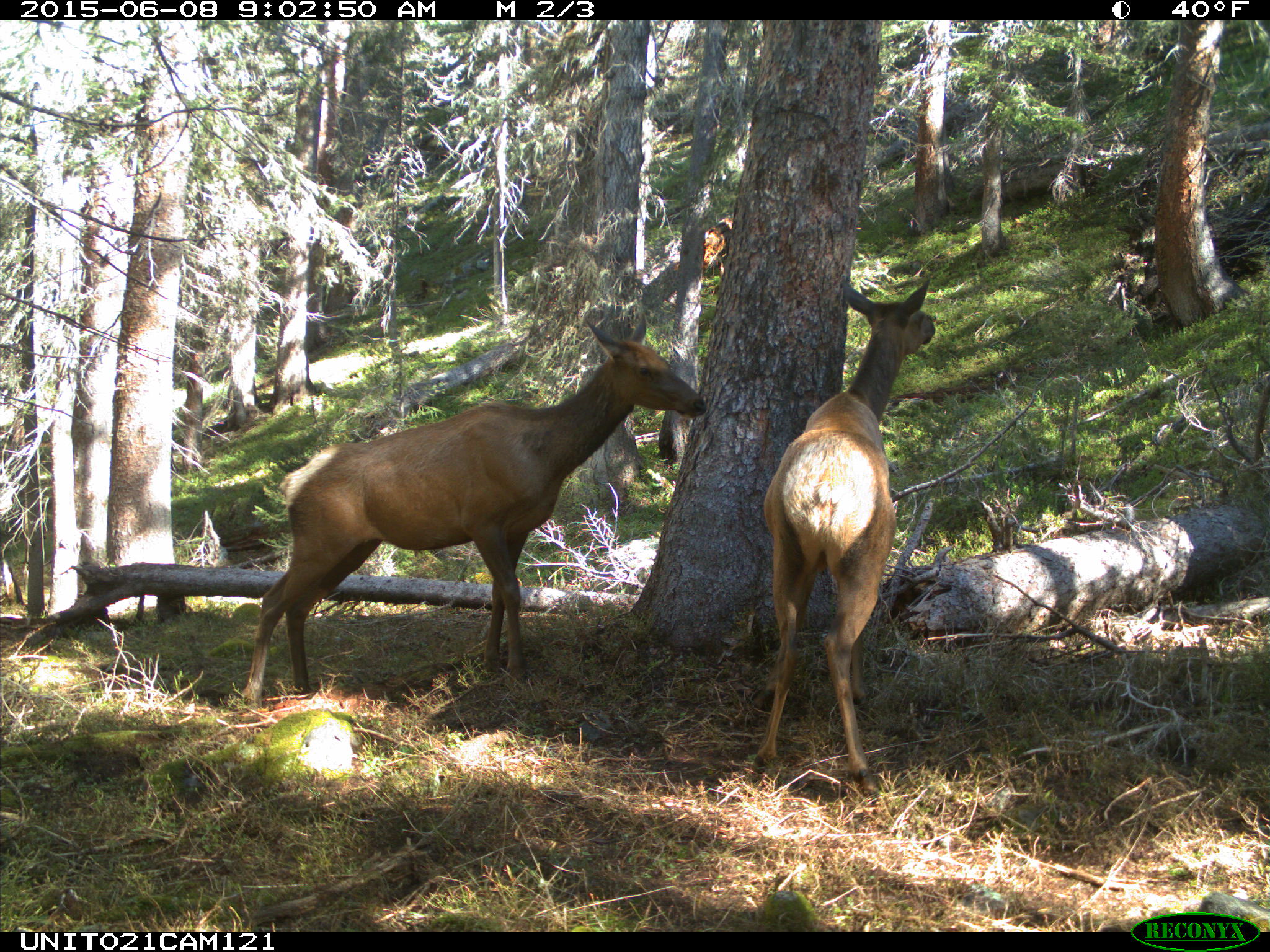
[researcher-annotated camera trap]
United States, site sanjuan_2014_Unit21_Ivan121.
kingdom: Animalia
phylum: Chordata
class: Mammalia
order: Artiodactyla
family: Cervidae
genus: Cervus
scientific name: Cervus elaphus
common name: red deer